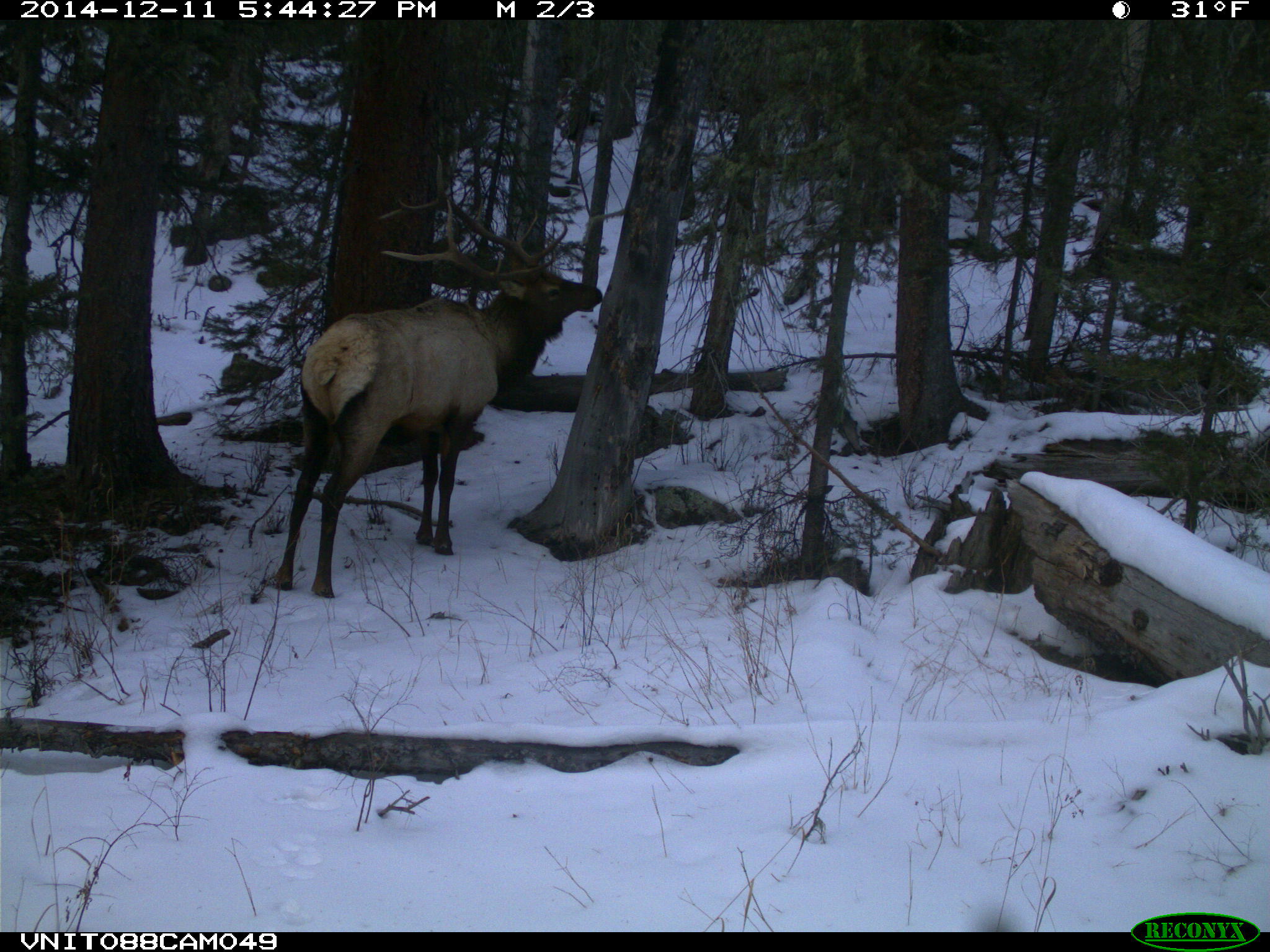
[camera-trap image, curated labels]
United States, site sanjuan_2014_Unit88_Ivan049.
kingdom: Animalia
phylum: Chordata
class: Mammalia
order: Artiodactyla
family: Cervidae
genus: Cervus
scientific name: Cervus elaphus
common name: red deer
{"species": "Cervus elaphus (red deer)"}